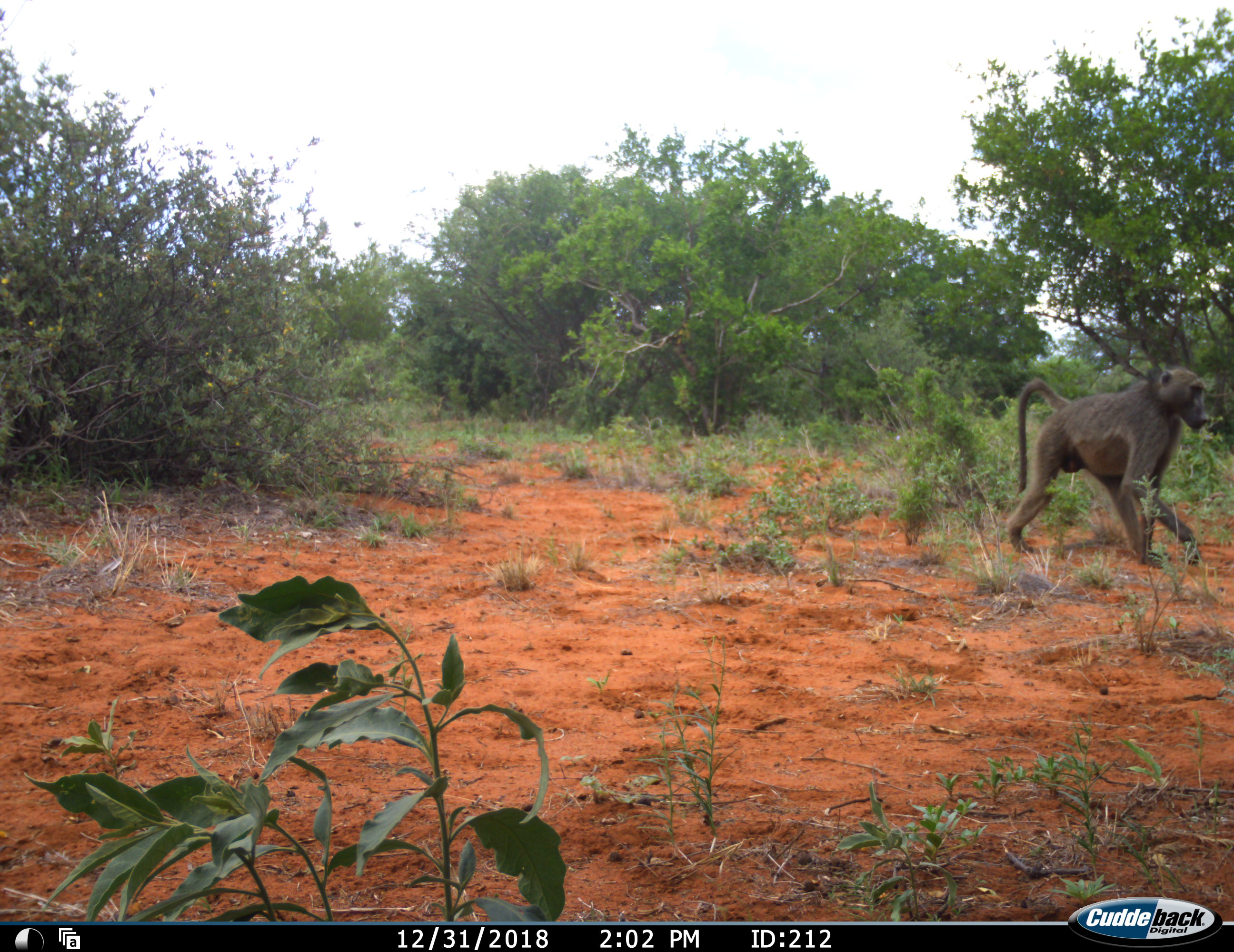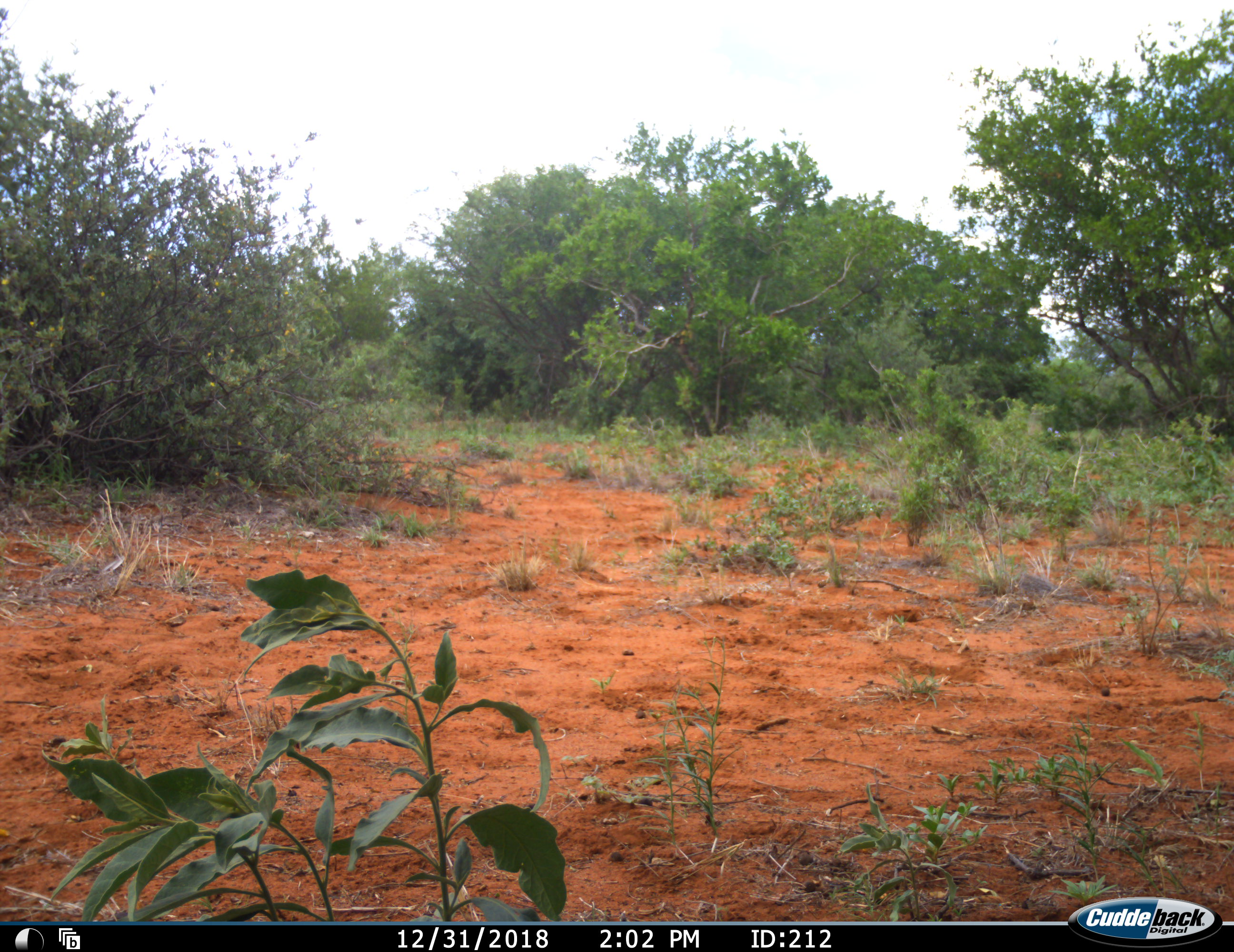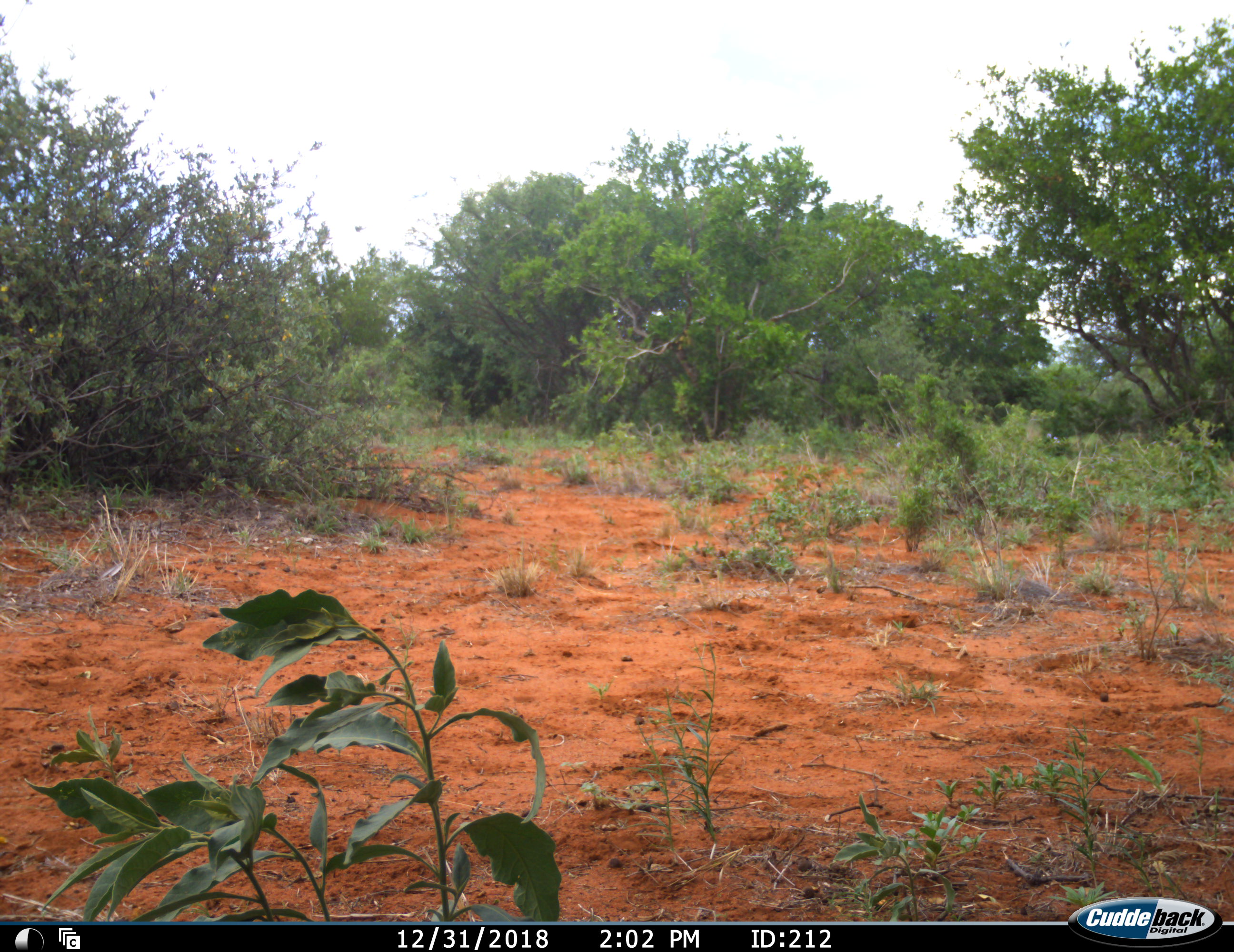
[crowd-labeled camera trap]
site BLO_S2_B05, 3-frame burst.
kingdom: Animalia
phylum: Chordata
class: Mammalia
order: Primates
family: Cercopithecidae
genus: Papio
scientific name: Papio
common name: baboon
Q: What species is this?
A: Baboon (Papio).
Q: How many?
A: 1.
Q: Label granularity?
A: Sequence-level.